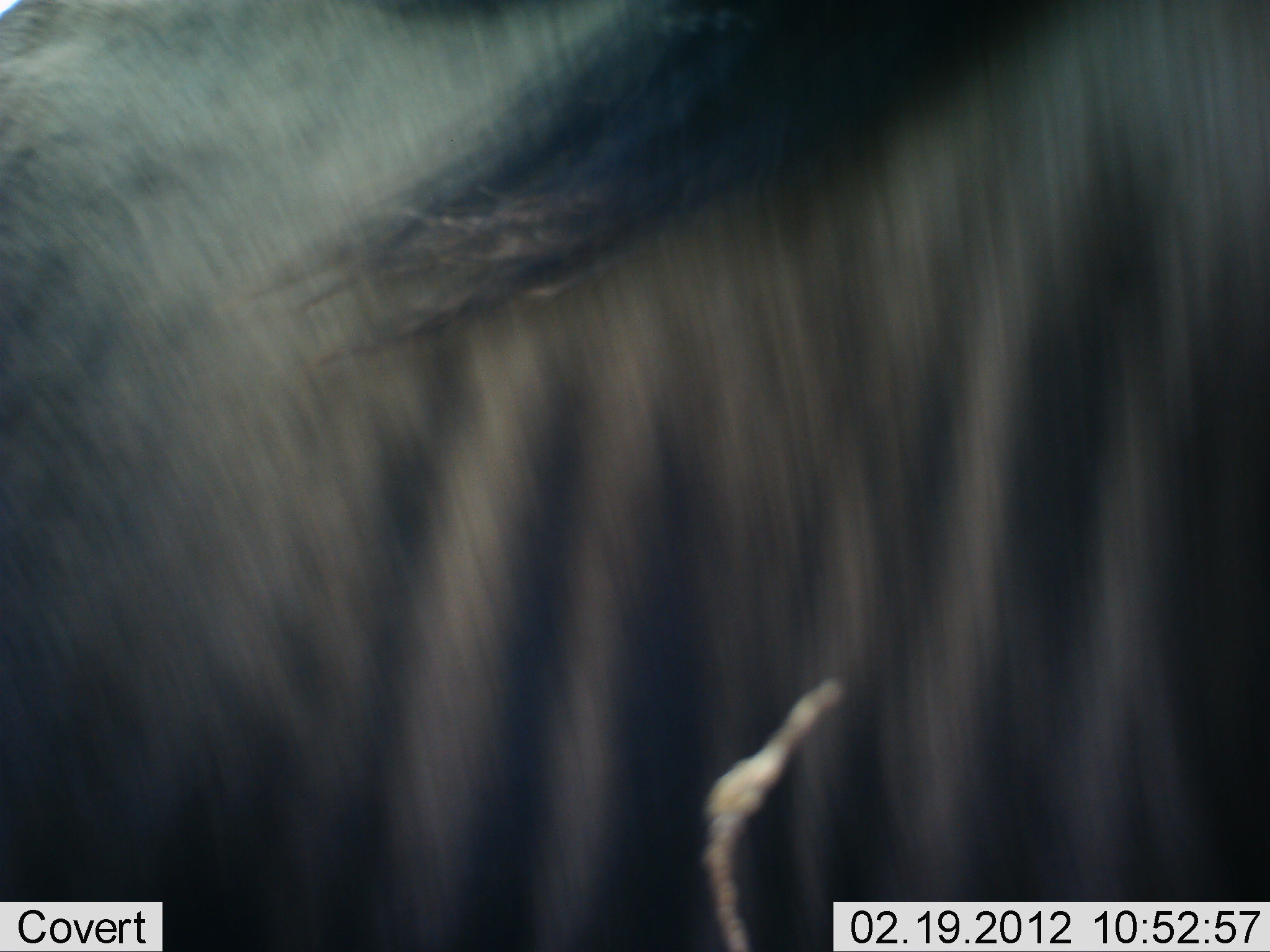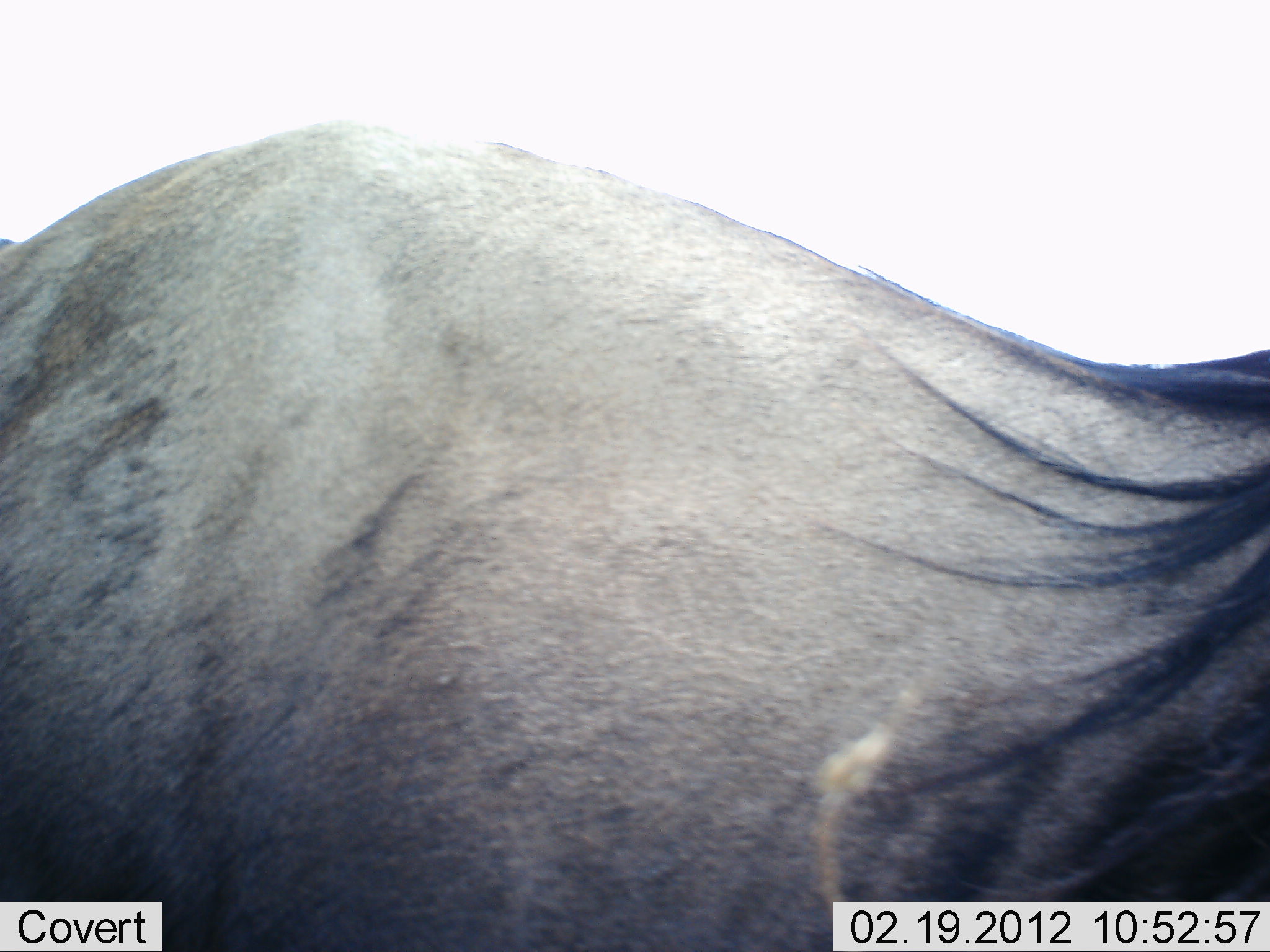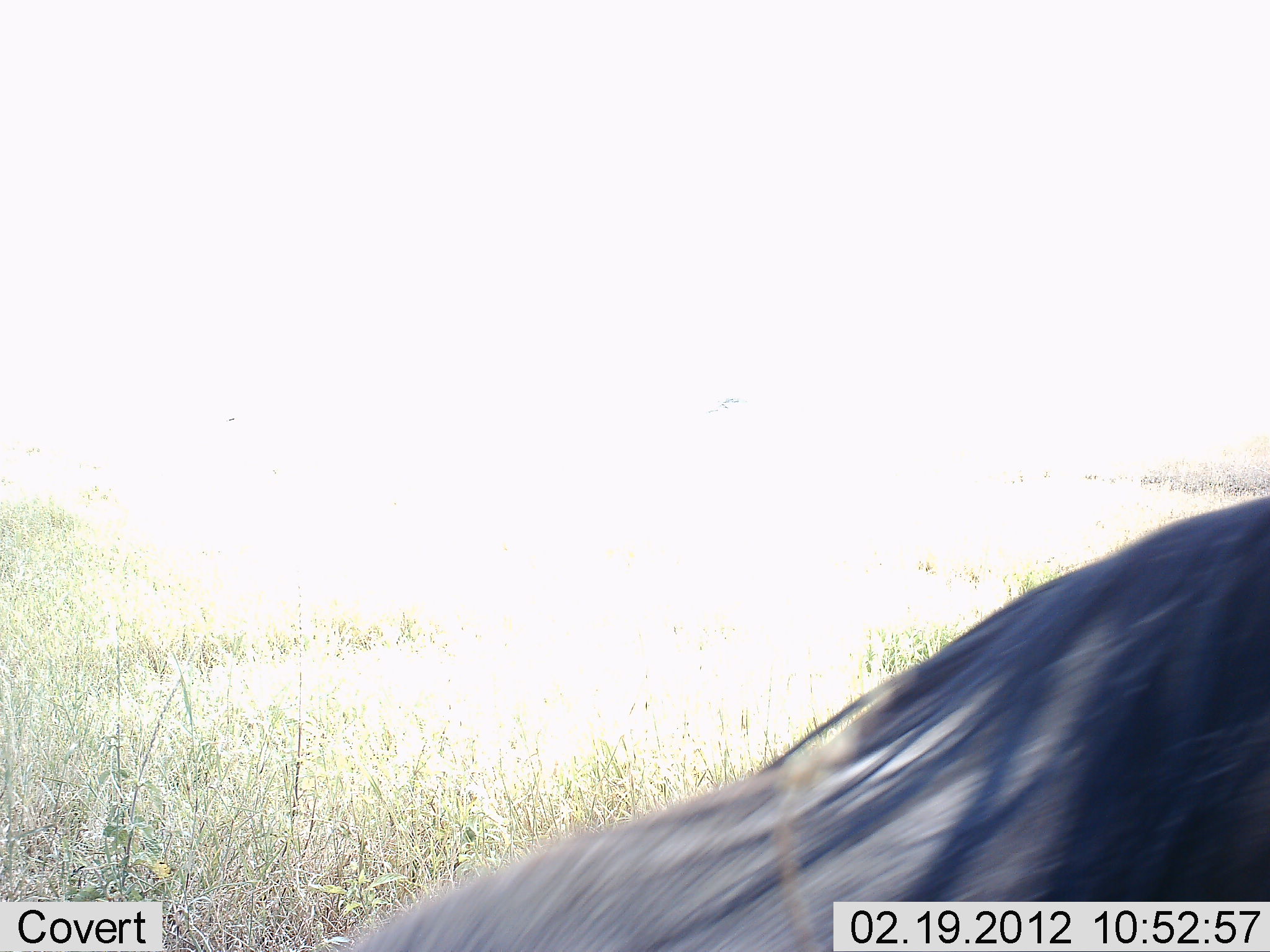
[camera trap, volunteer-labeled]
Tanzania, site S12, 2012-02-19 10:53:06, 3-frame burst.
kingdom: Animalia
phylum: Chordata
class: Mammalia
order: Artiodactyla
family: Bovidae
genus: Connochaetes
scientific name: Connochaetes taurinus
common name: blue wildebeest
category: wildebeest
Wildebeest (blue wildebeest) (Connochaetes taurinus), count 1. Behavior (volunteer vote fractions): standing 38%, resting 0%, moving 62%, interacting 0%. Young present (vote fraction): 0%. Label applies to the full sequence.